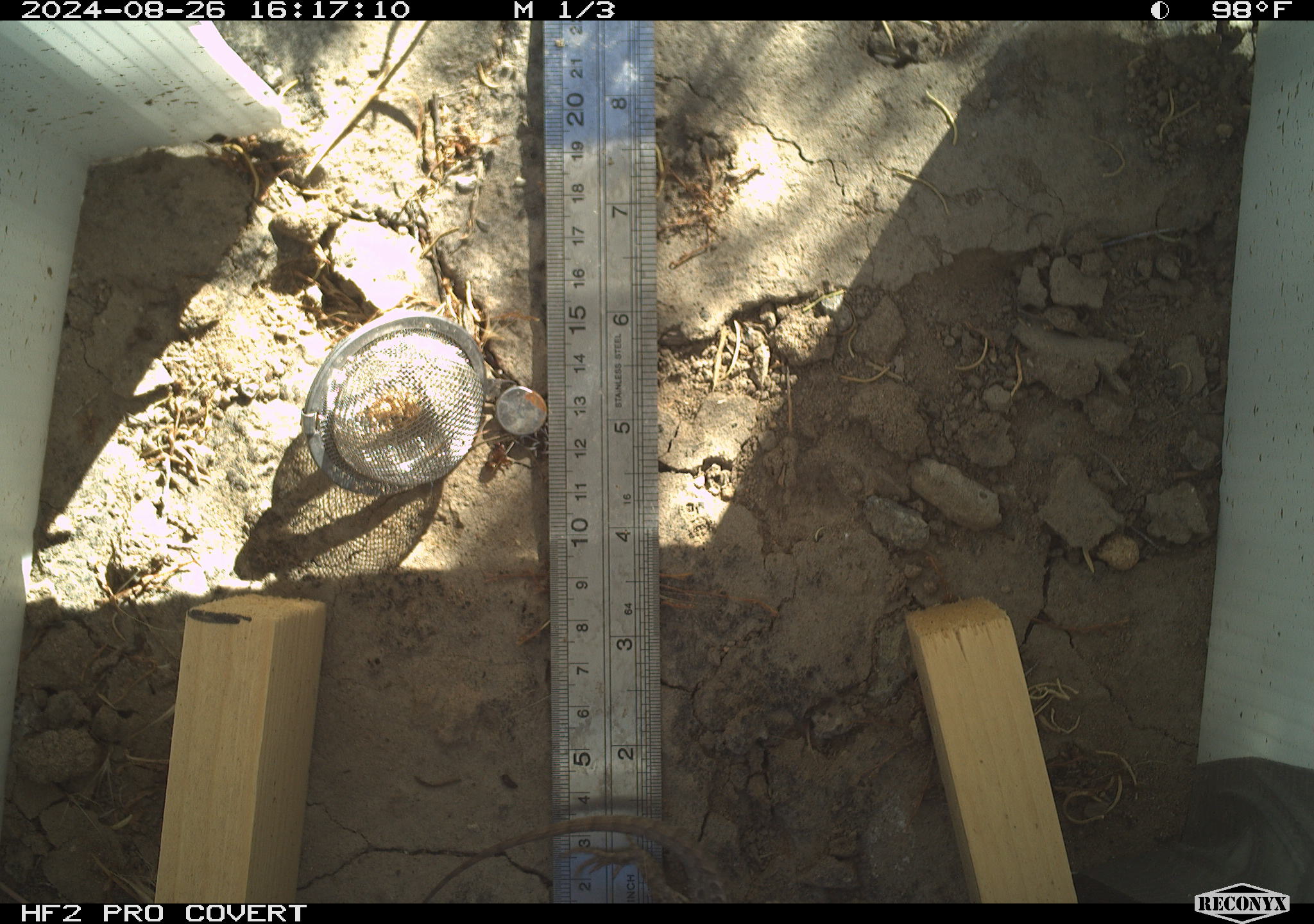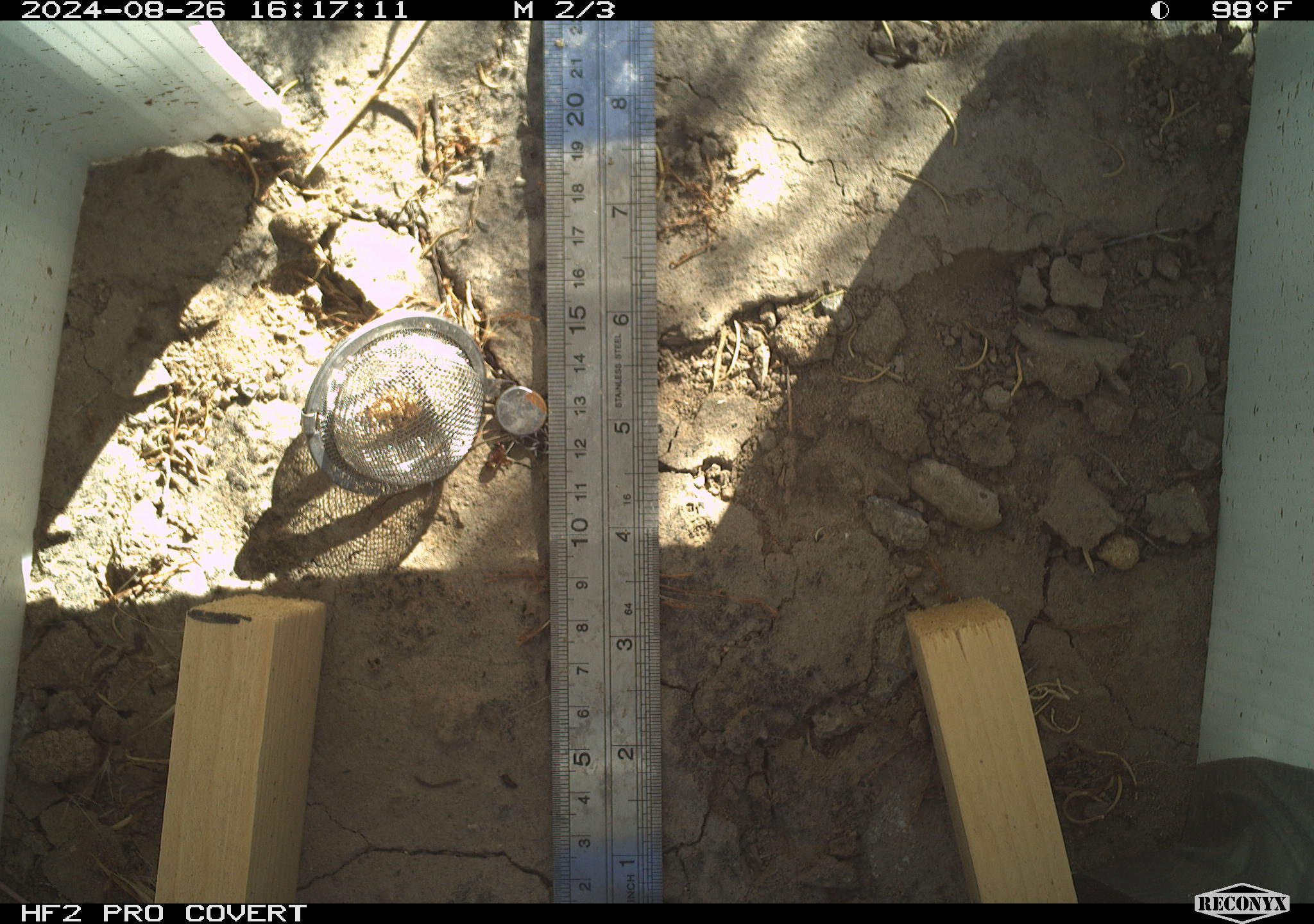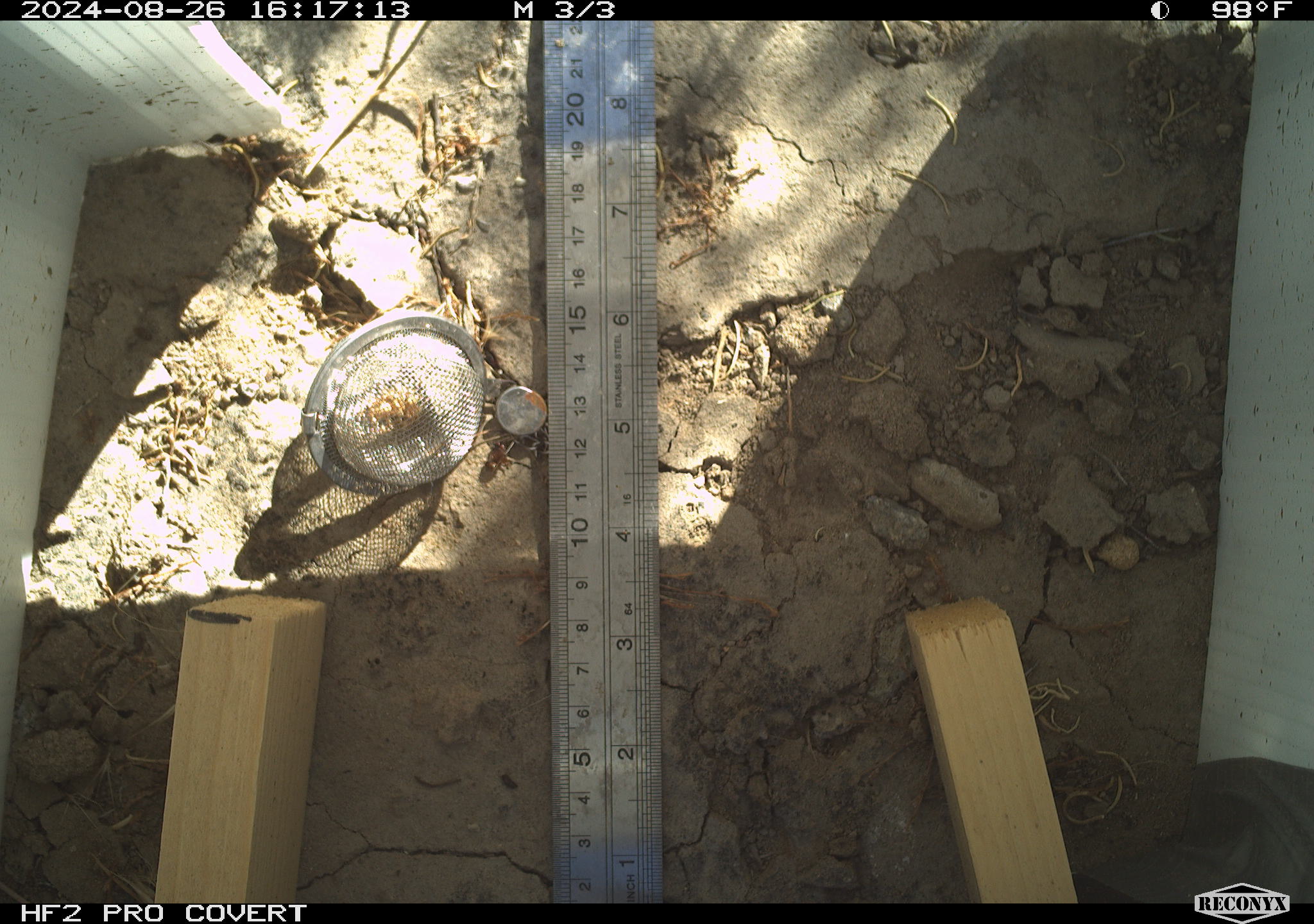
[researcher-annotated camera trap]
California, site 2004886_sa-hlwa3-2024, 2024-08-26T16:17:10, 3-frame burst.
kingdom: Animalia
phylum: Chordata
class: Reptilia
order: Squamata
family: Phrynosomatidae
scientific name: Phrynosomatidae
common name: phrynosomatid lizards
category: phrynosomatidae family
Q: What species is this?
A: Phrynosomatidae family (phrynosomatid lizards) (Phrynosomatidae).